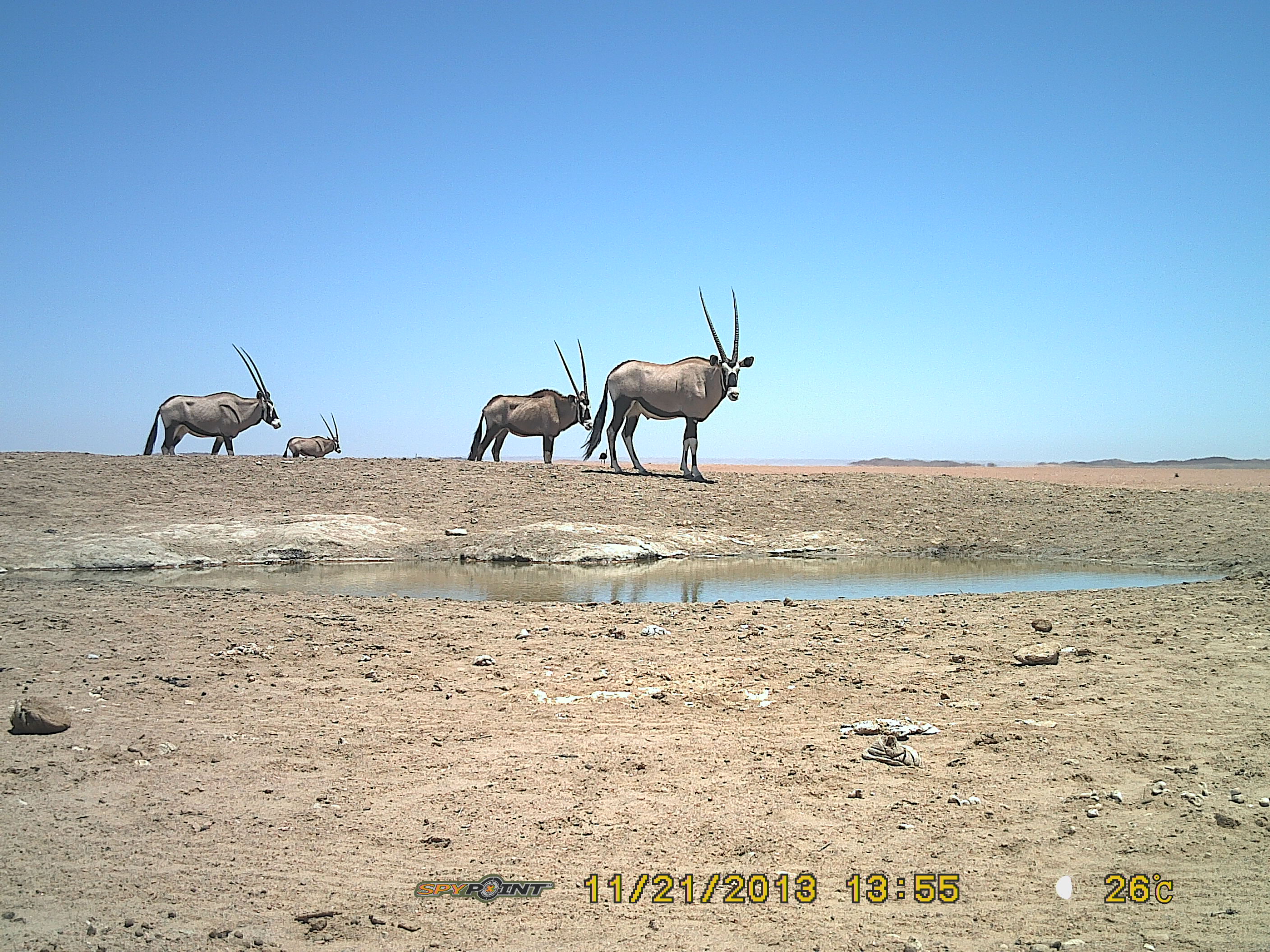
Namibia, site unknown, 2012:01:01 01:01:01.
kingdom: Animalia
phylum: Chordata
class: Mammalia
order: Artiodactyla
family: Bovidae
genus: Oryx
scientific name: Oryx gazella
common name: gemsbok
Oryx gazella (gemsbok).